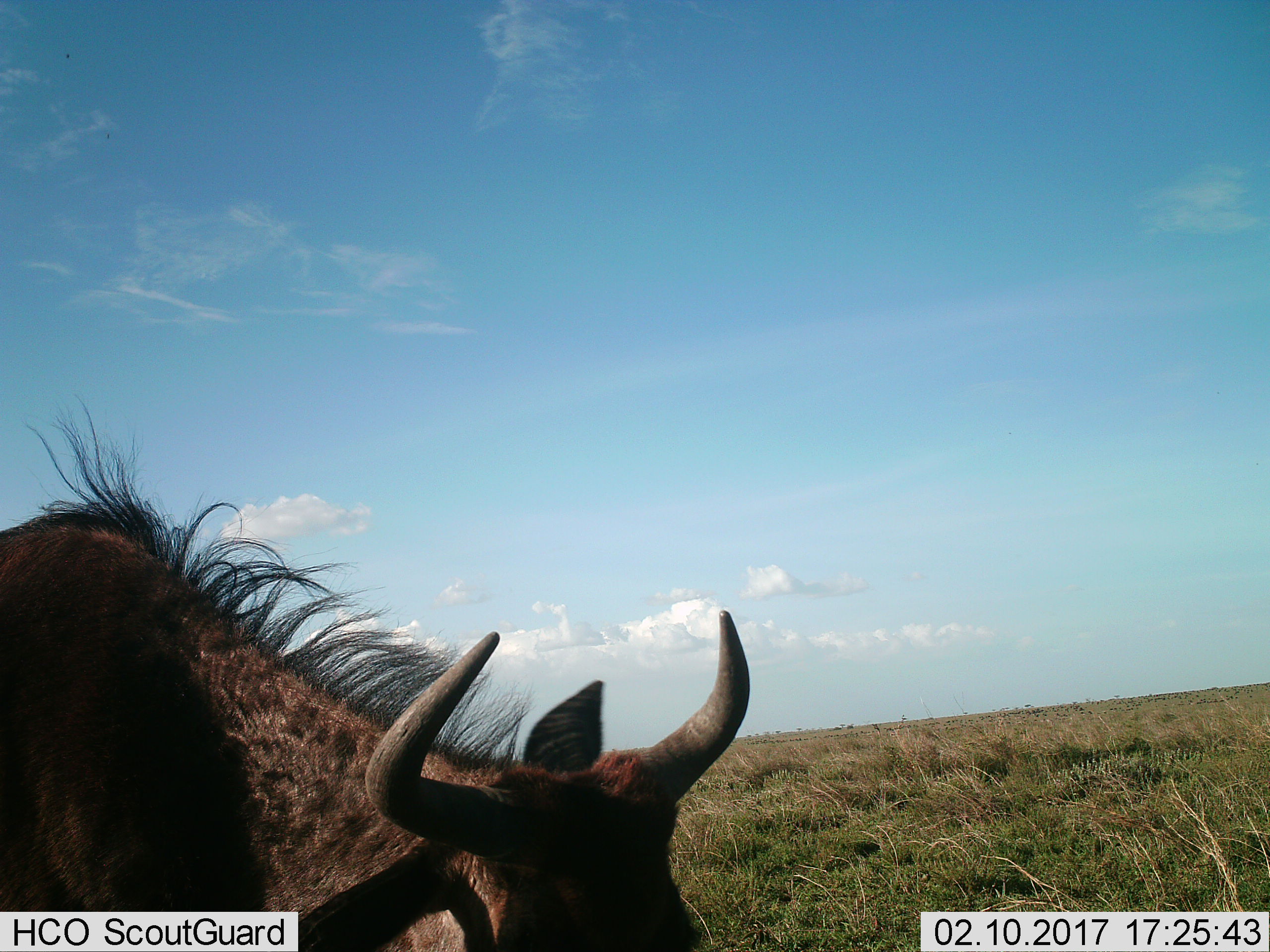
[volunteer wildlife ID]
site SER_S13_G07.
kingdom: Animalia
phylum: Chordata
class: Mammalia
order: Artiodactyla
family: Bovidae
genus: Connochaetes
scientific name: Connochaetes taurinus taurinus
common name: blue wildebeest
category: wildebeestblue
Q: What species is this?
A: Wildebeestblue (blue wildebeest) (Connochaetes taurinus taurinus).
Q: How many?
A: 1.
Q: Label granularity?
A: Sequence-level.